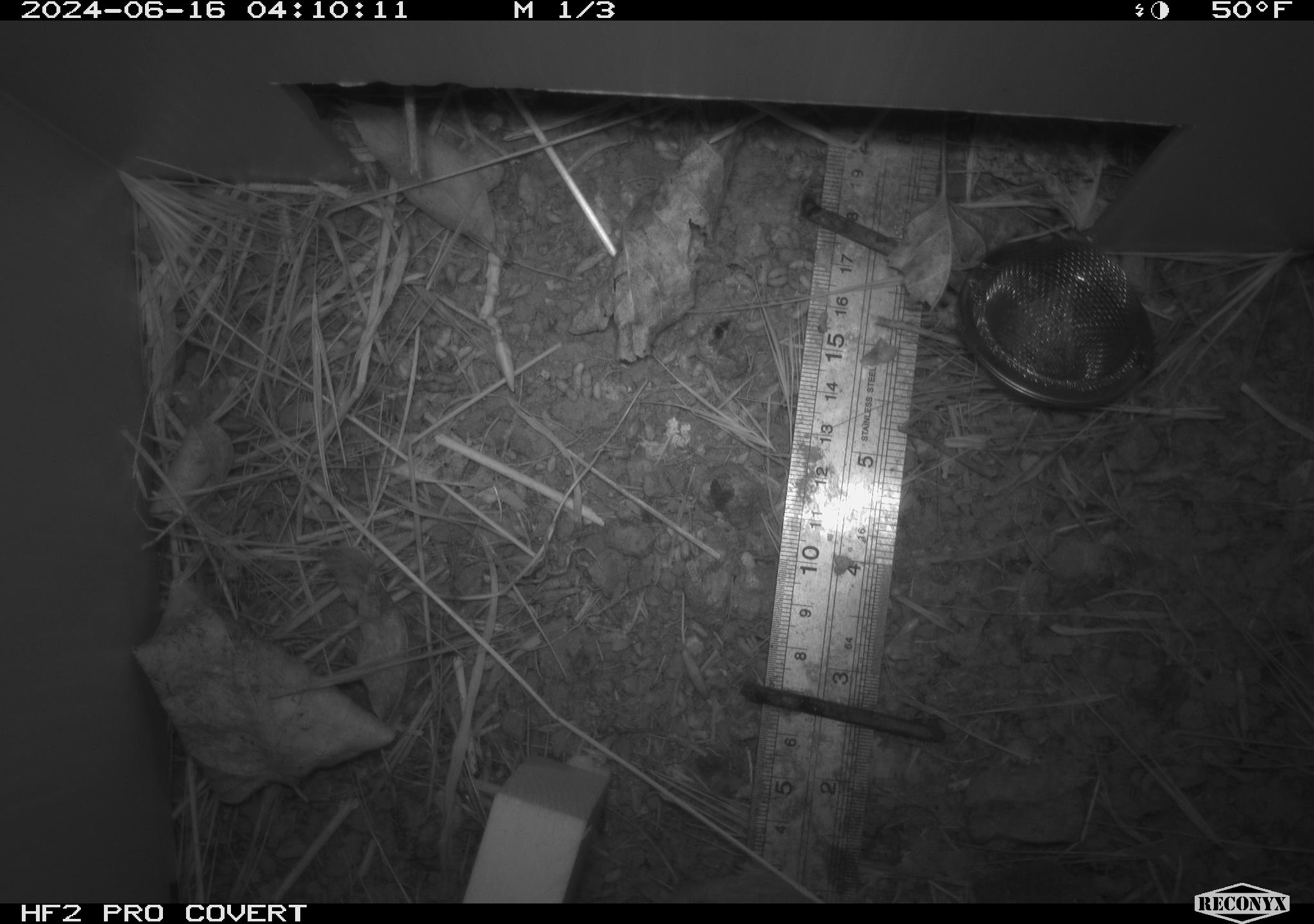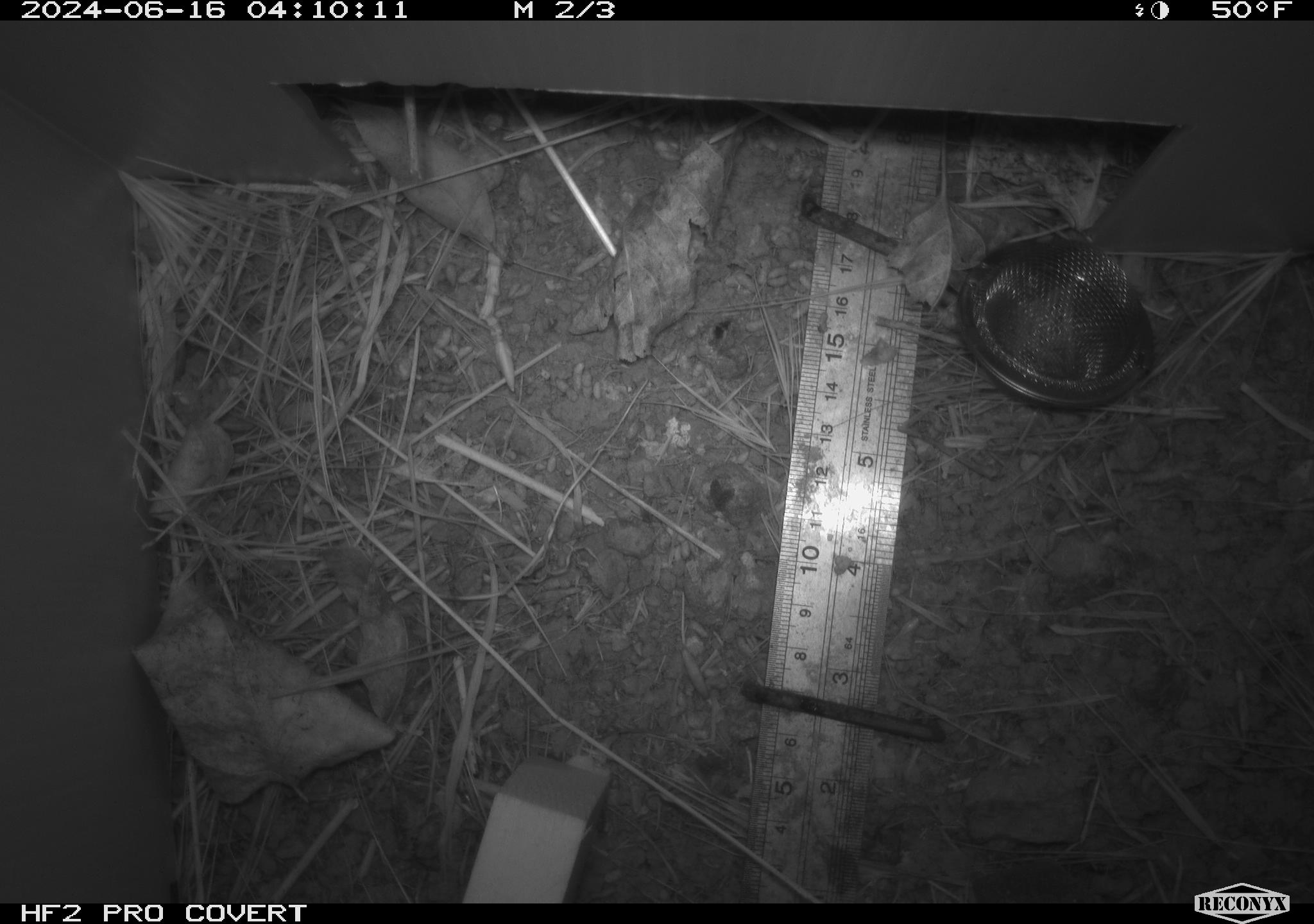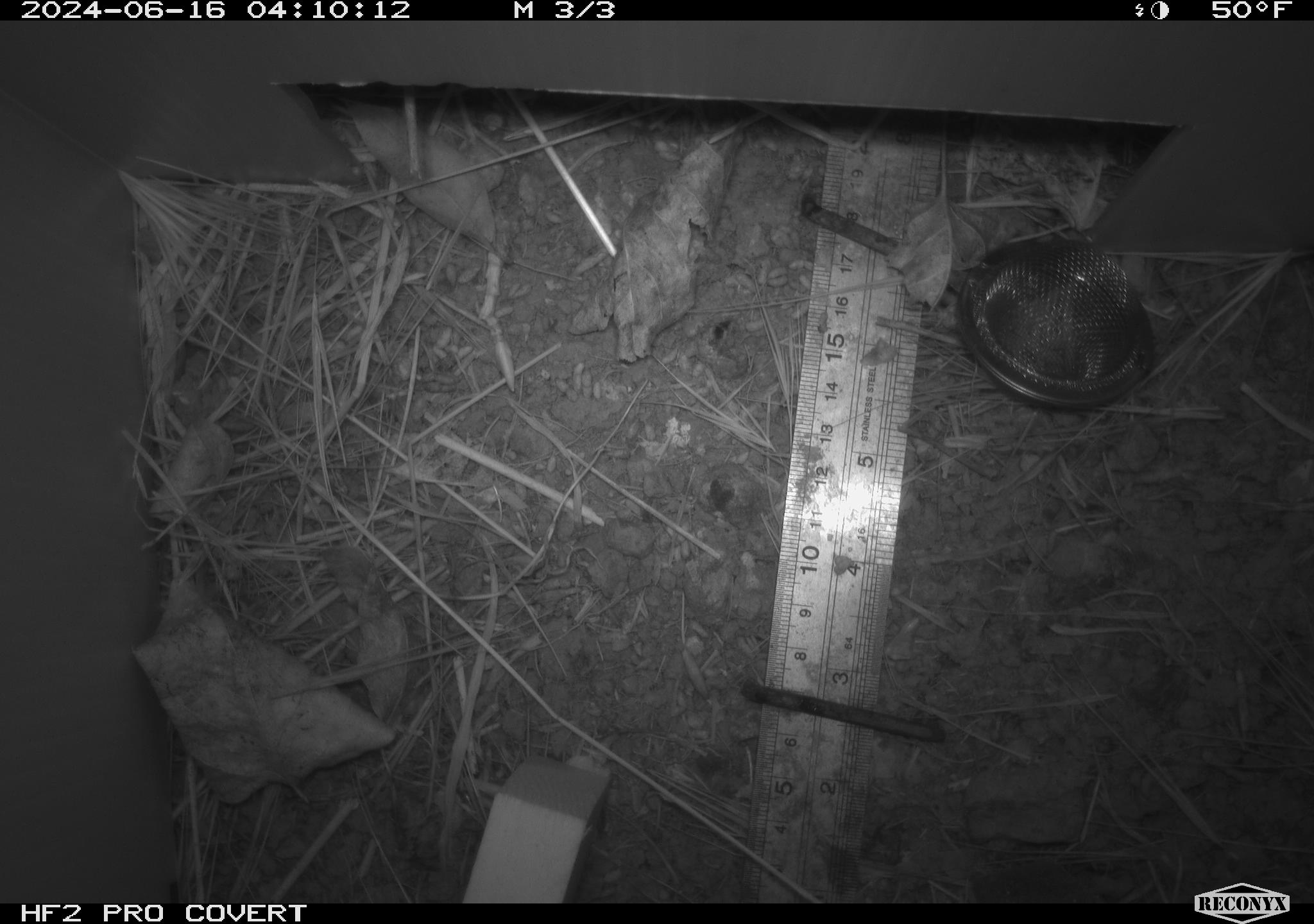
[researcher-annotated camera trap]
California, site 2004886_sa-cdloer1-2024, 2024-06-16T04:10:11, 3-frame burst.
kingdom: Animalia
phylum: Chordata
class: Mammalia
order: Rodentia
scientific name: Rodentia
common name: mouse species